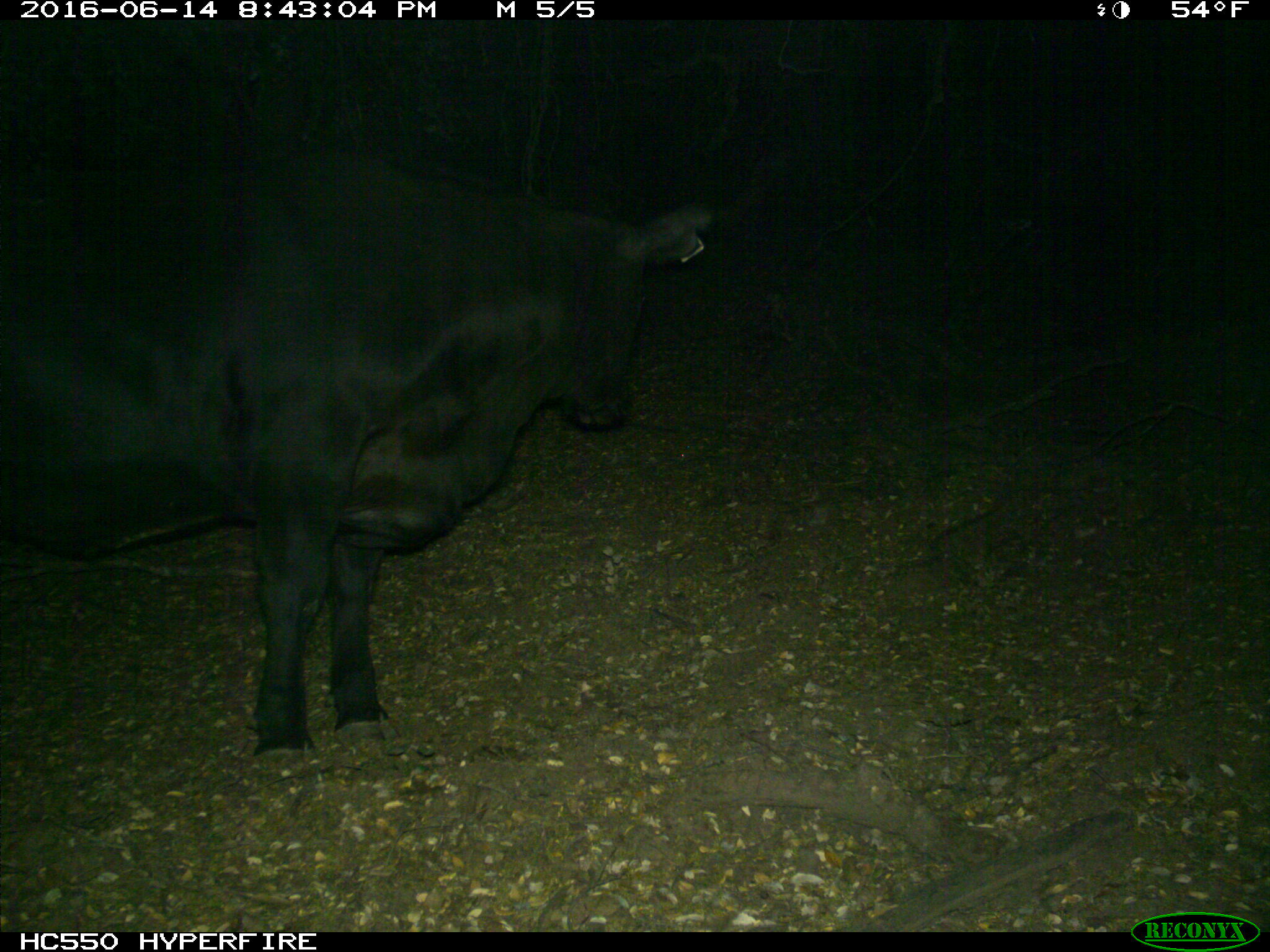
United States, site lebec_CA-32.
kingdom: Animalia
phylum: Chordata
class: Mammalia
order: Artiodactyla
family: Bovidae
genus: Bos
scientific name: Bos taurus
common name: domestic cow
Bos taurus (domestic cow).